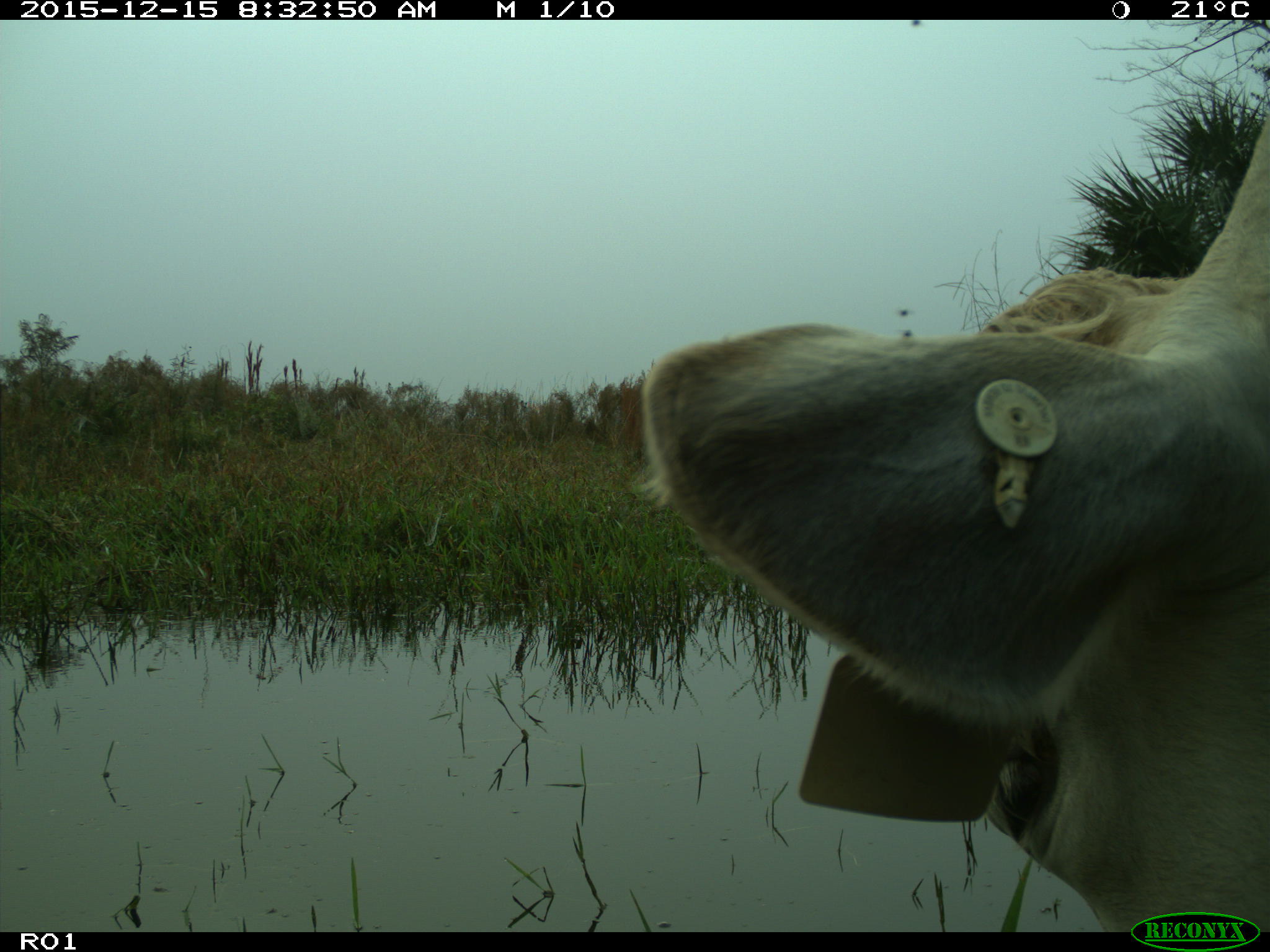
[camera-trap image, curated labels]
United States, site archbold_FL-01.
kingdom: Animalia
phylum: Chordata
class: Mammalia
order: Artiodactyla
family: Bovidae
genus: Bos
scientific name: Bos taurus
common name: domestic cow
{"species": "Bos taurus (domestic cow)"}